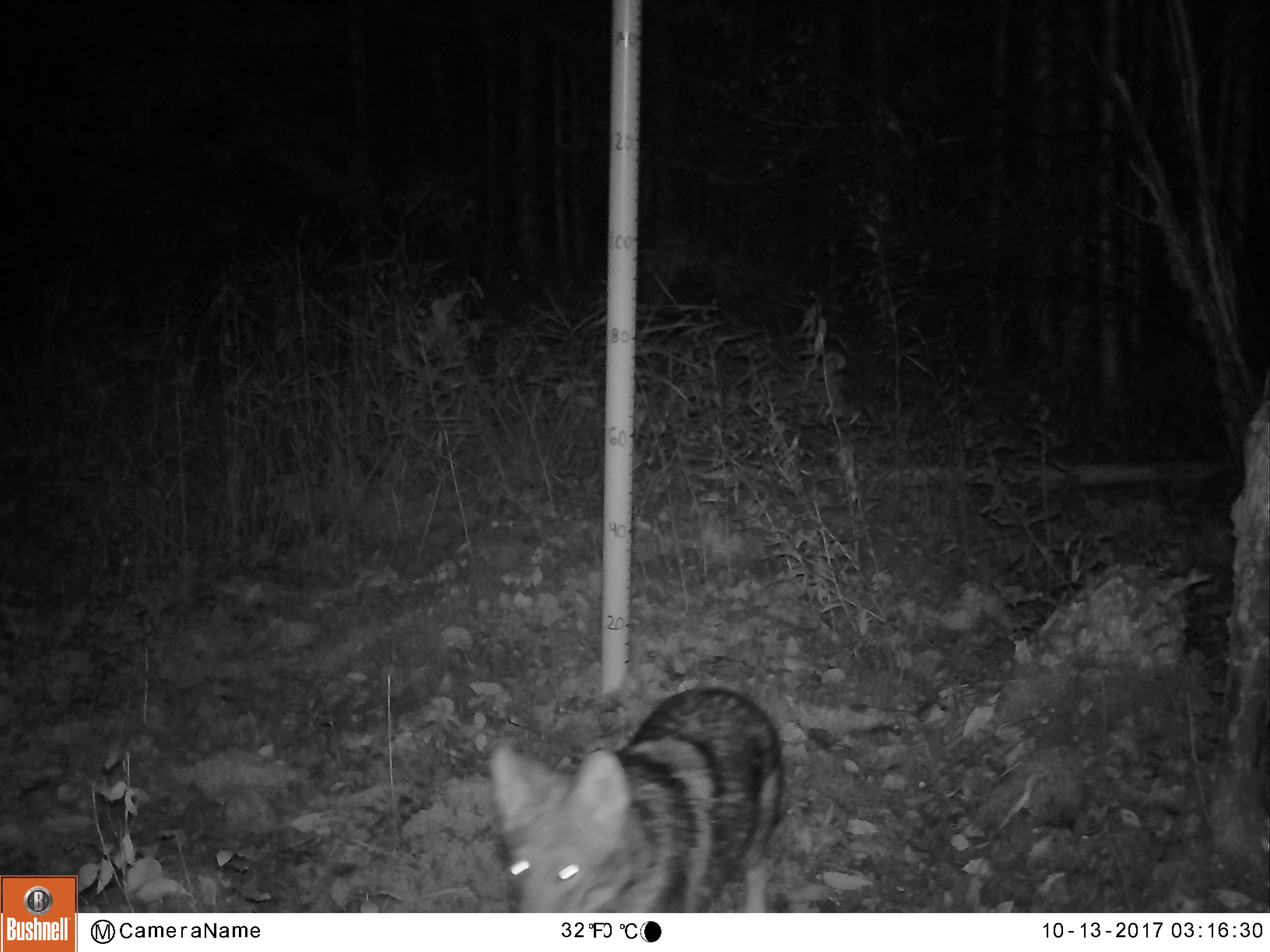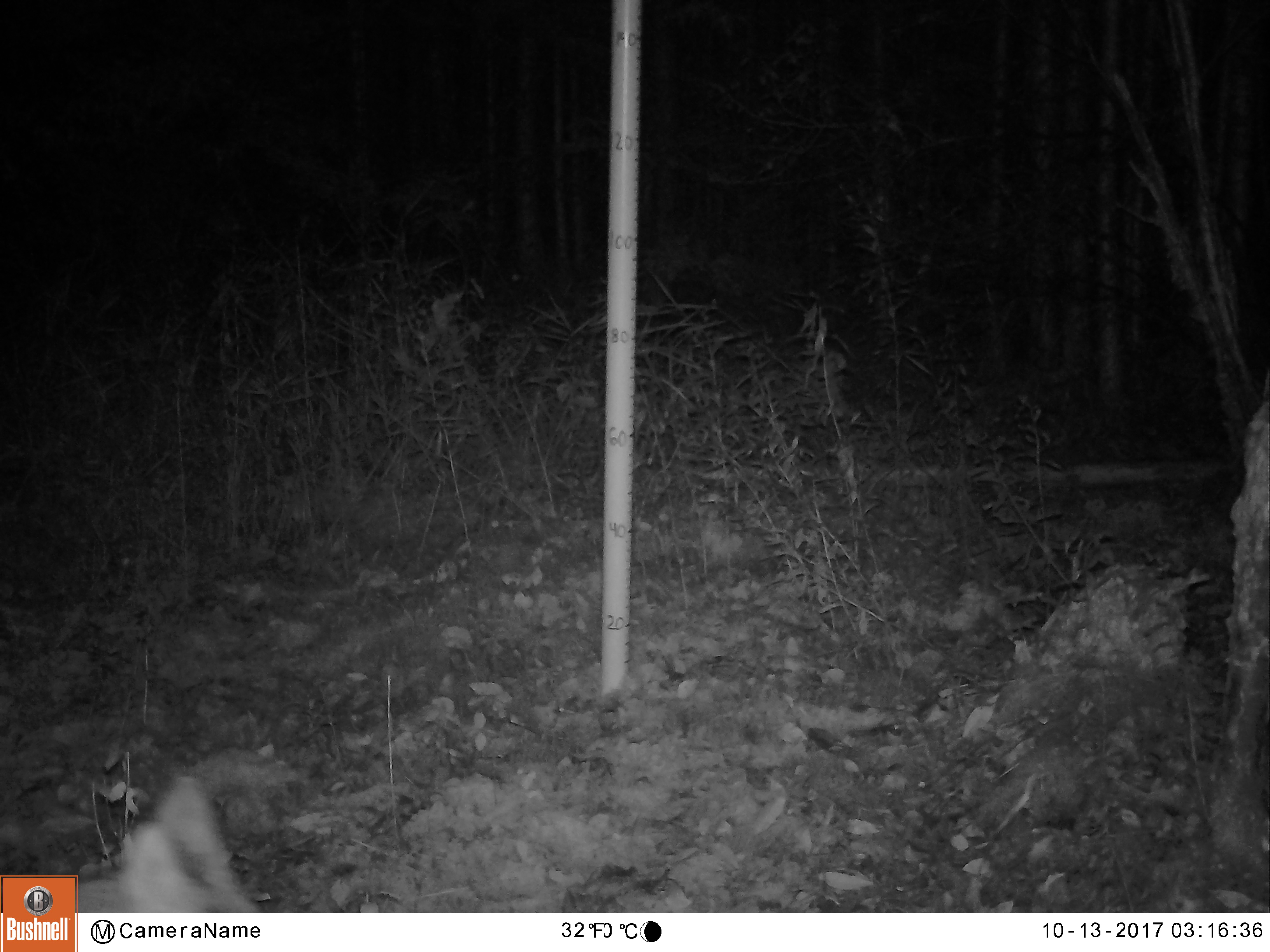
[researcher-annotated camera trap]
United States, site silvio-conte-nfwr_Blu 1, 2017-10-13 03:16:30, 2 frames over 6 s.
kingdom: Animalia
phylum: Chordata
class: Mammalia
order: Carnivora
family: Canidae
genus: Canis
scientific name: Canis latrans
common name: coyote